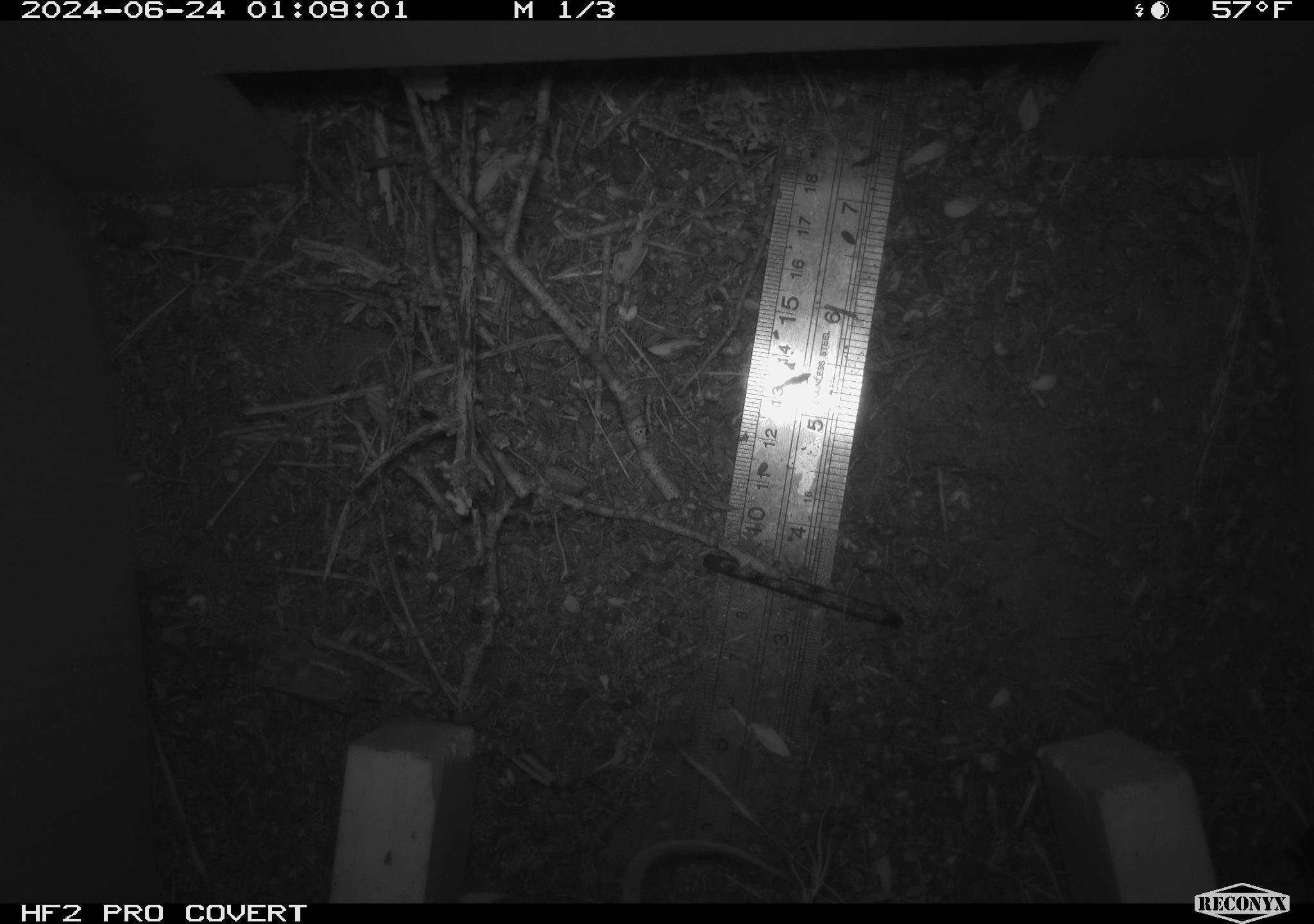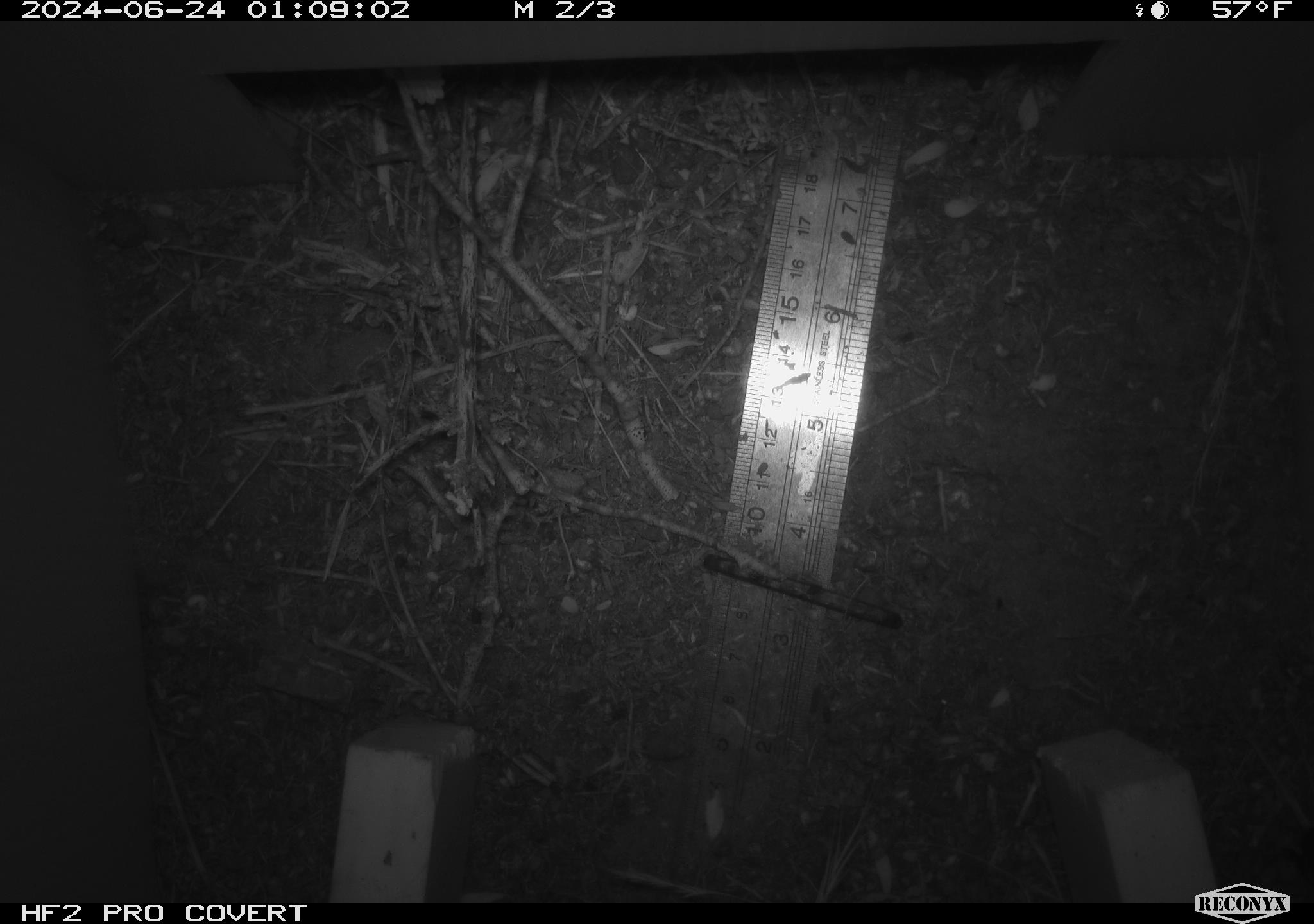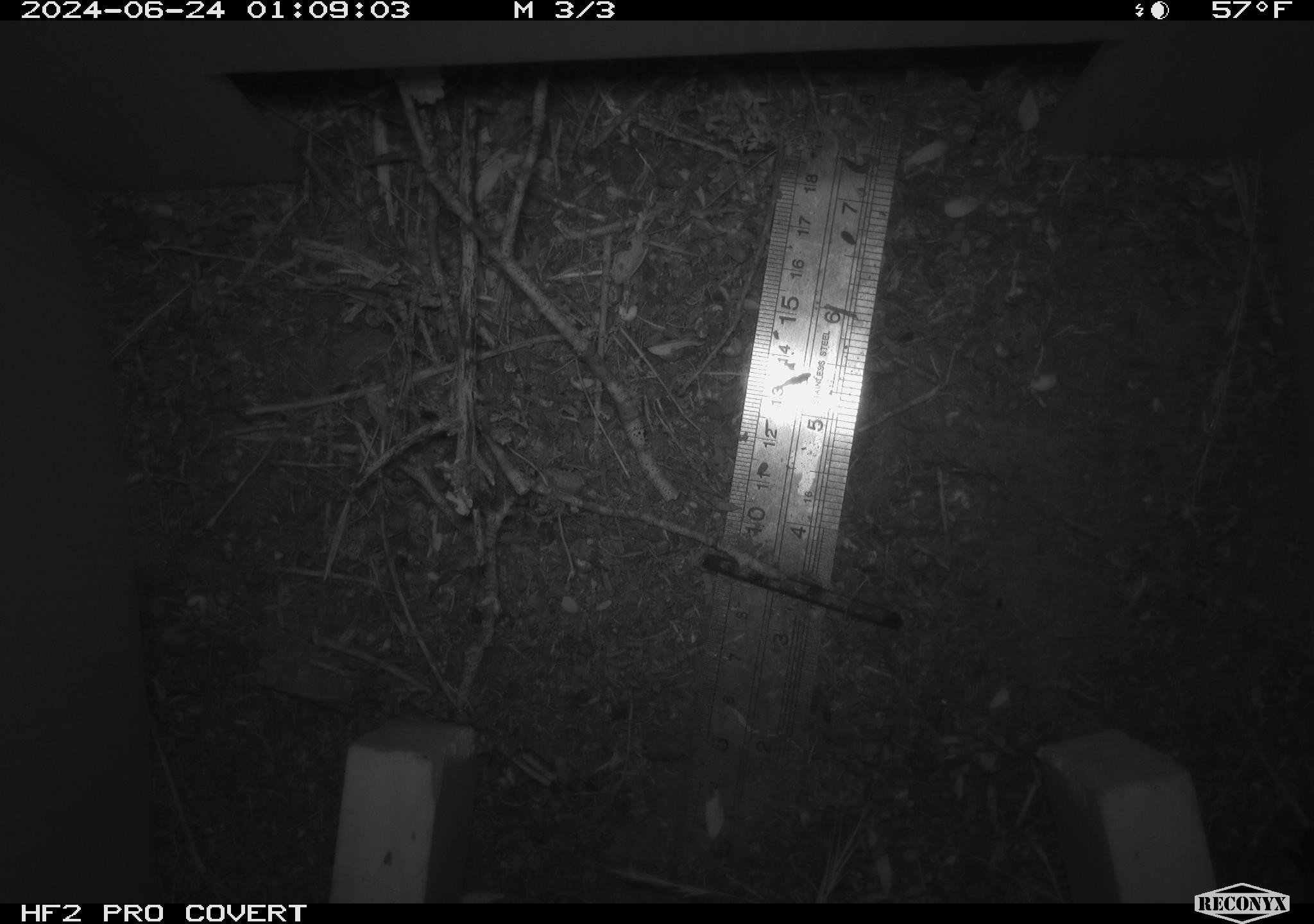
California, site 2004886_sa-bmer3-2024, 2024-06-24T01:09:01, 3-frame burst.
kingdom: Animalia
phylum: Chordata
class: Mammalia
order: Rodentia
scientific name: Rodentia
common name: mouse species